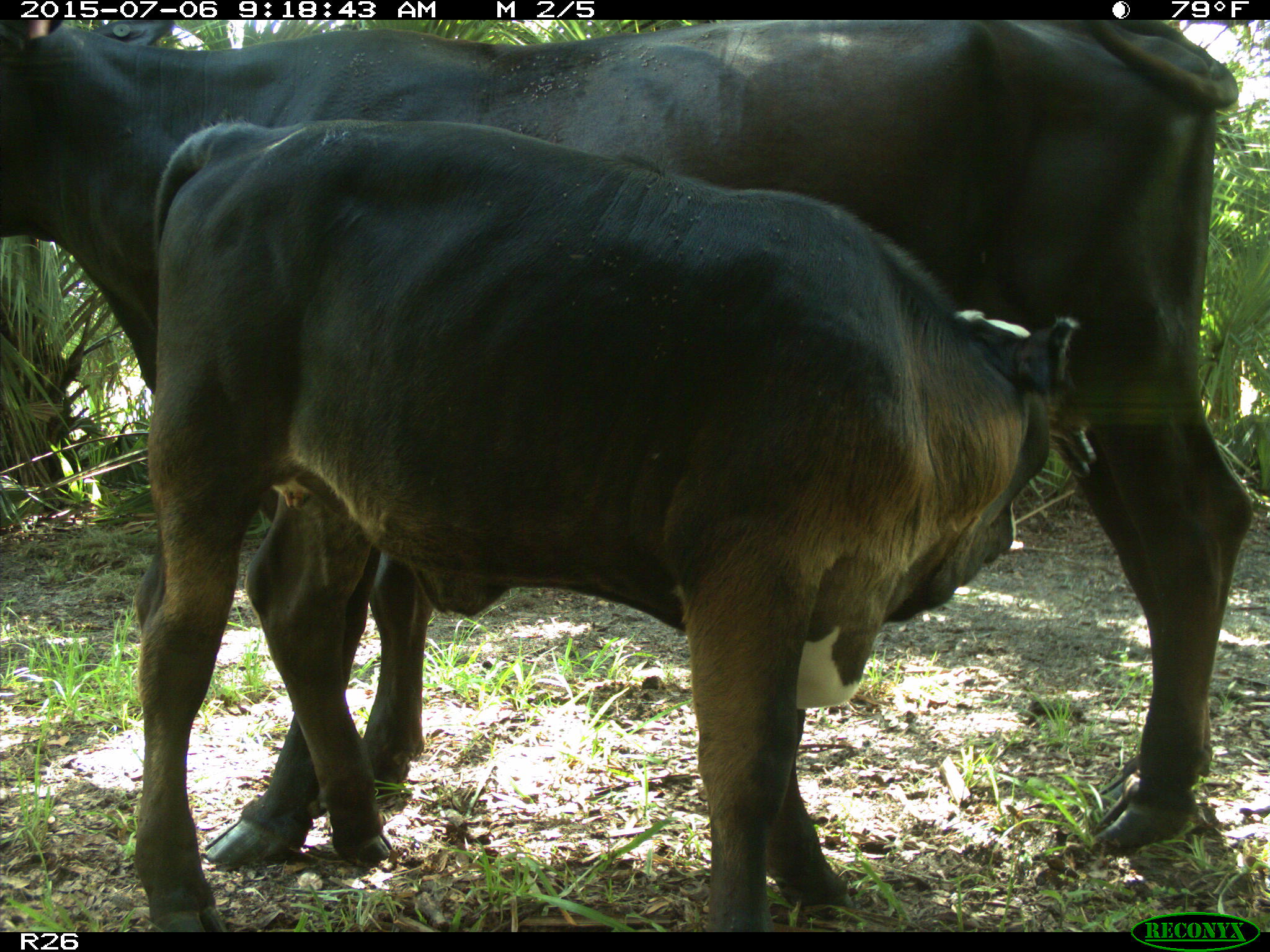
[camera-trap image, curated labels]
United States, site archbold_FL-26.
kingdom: Animalia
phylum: Chordata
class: Mammalia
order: Artiodactyla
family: Bovidae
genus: Bos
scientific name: Bos taurus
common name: domestic cow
Bos taurus (domestic cow).